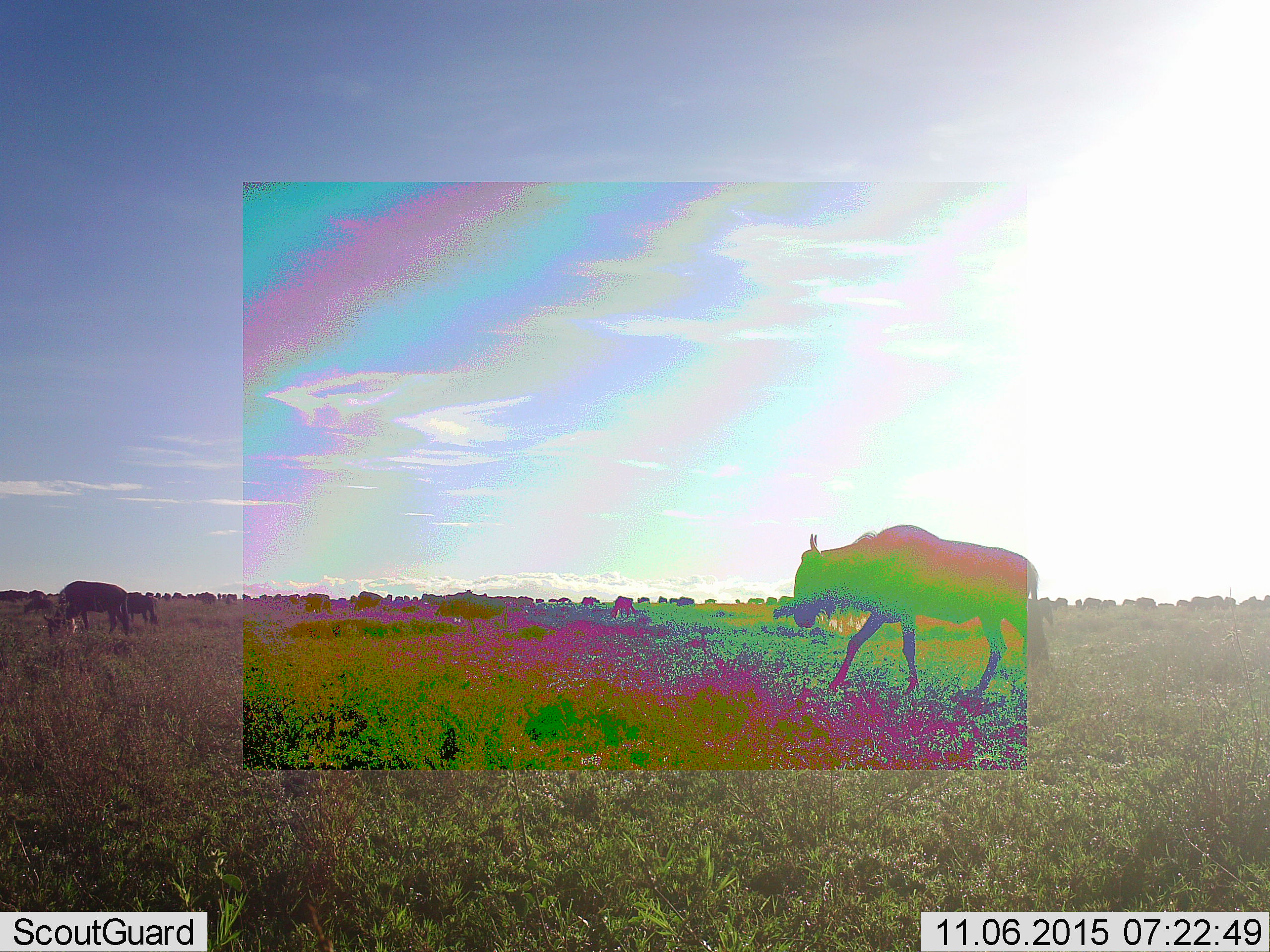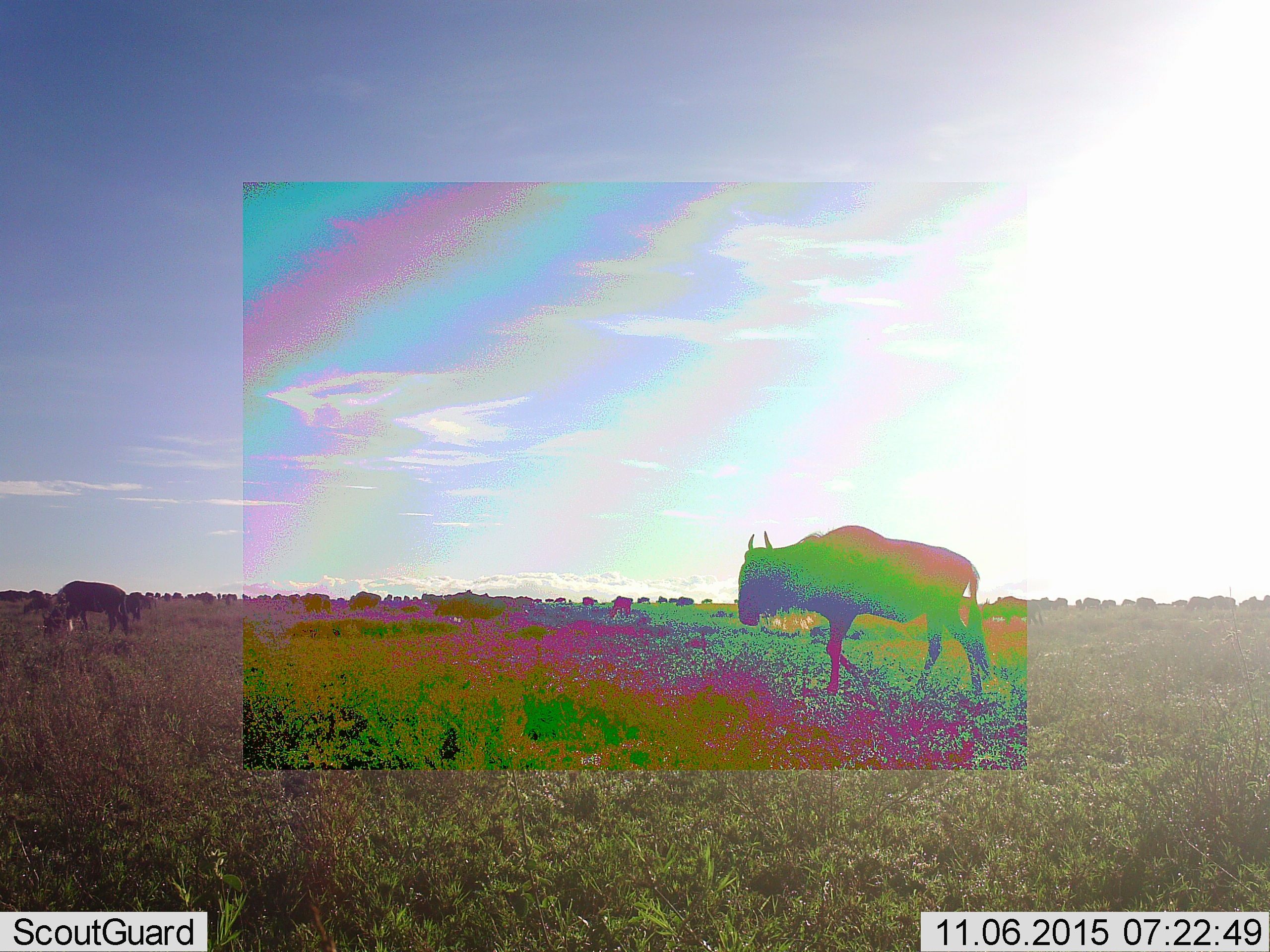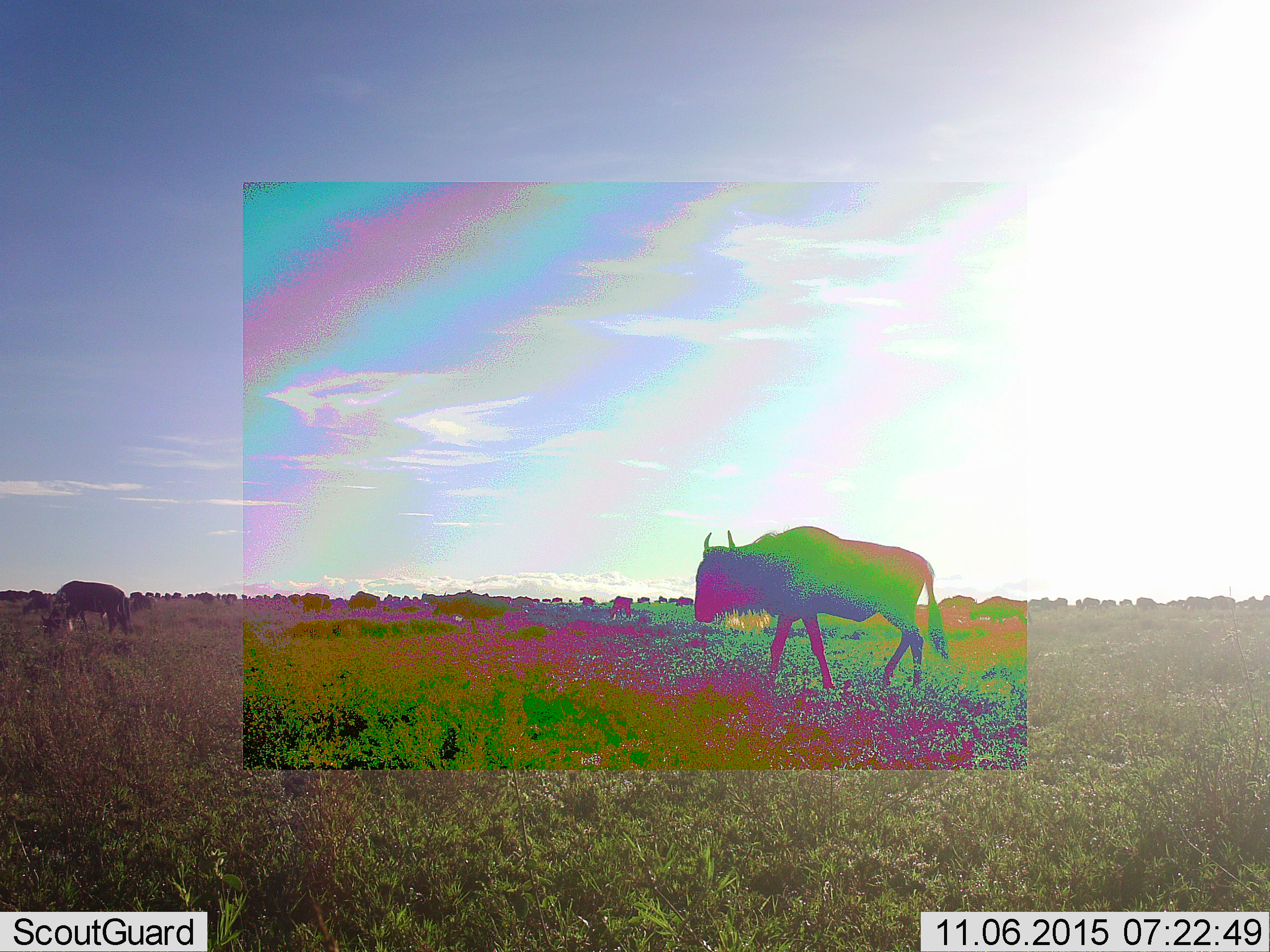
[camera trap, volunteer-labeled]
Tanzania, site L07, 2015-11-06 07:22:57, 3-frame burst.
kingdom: Animalia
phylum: Chordata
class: Mammalia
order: Artiodactyla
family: Bovidae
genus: Connochaetes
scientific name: Connochaetes taurinus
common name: blue wildebeest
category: wildebeest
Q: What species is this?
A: Wildebeest (blue wildebeest) (Connochaetes taurinus).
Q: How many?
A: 51+.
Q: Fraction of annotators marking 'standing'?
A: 50%.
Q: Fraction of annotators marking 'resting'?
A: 0%.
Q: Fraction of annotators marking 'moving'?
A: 88%.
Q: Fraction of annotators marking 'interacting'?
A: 0%.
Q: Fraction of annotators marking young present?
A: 0%.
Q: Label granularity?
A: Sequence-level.